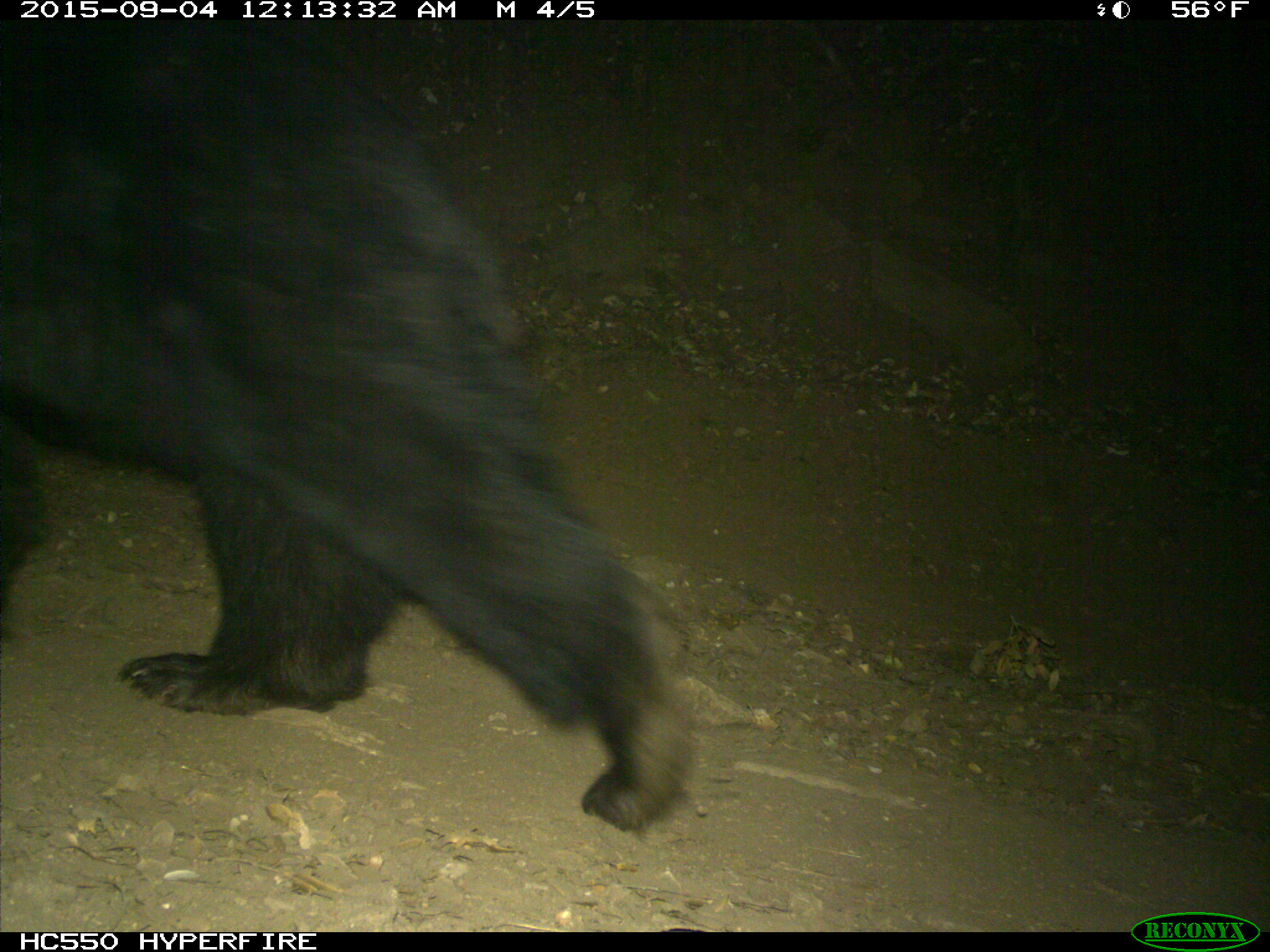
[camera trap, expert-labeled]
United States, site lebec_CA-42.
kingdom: Animalia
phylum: Chordata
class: Mammalia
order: Carnivora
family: Ursidae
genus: Ursus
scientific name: Ursus americanus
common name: american black bear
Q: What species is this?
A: Ursus americanus (american black bear).